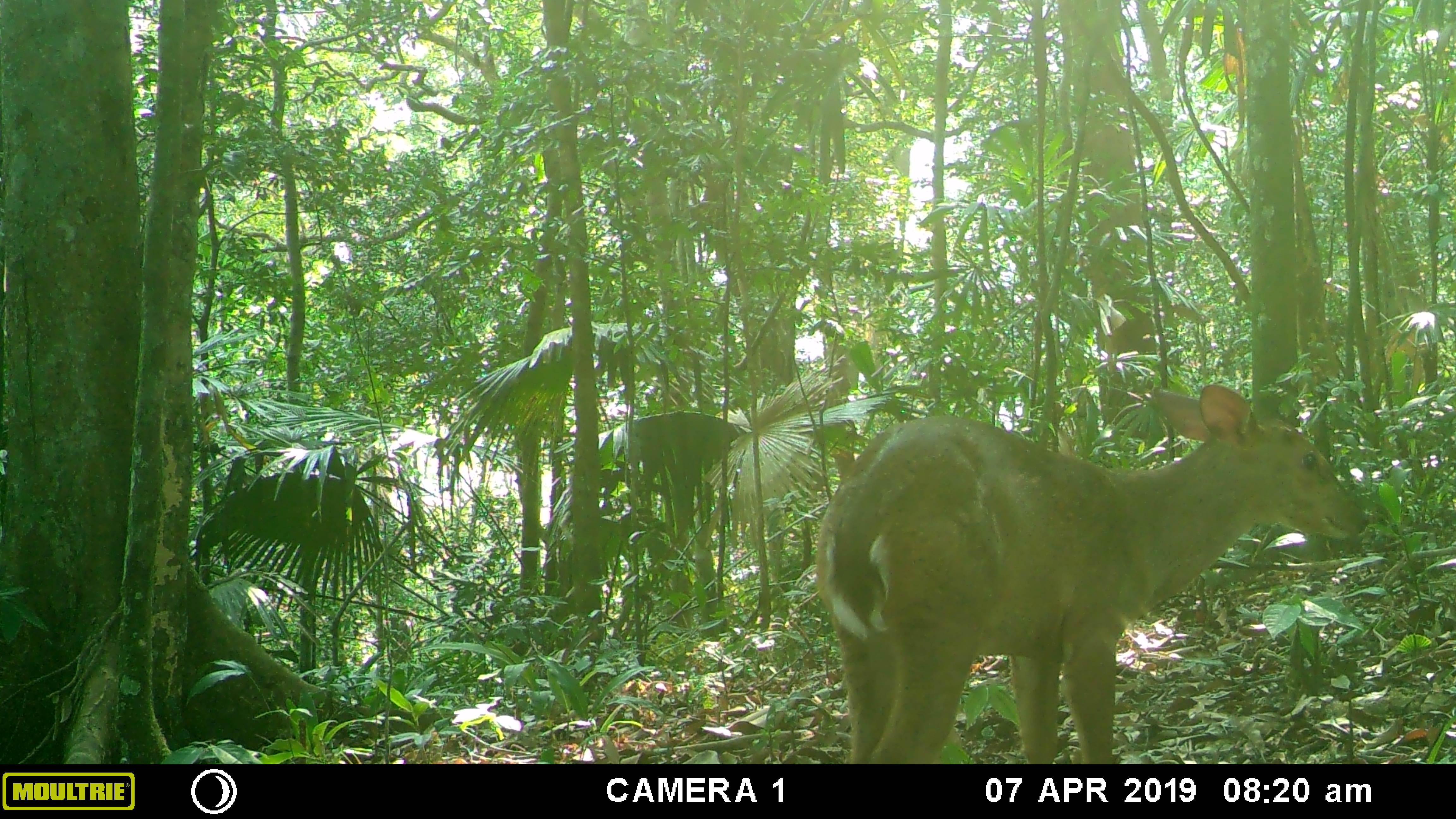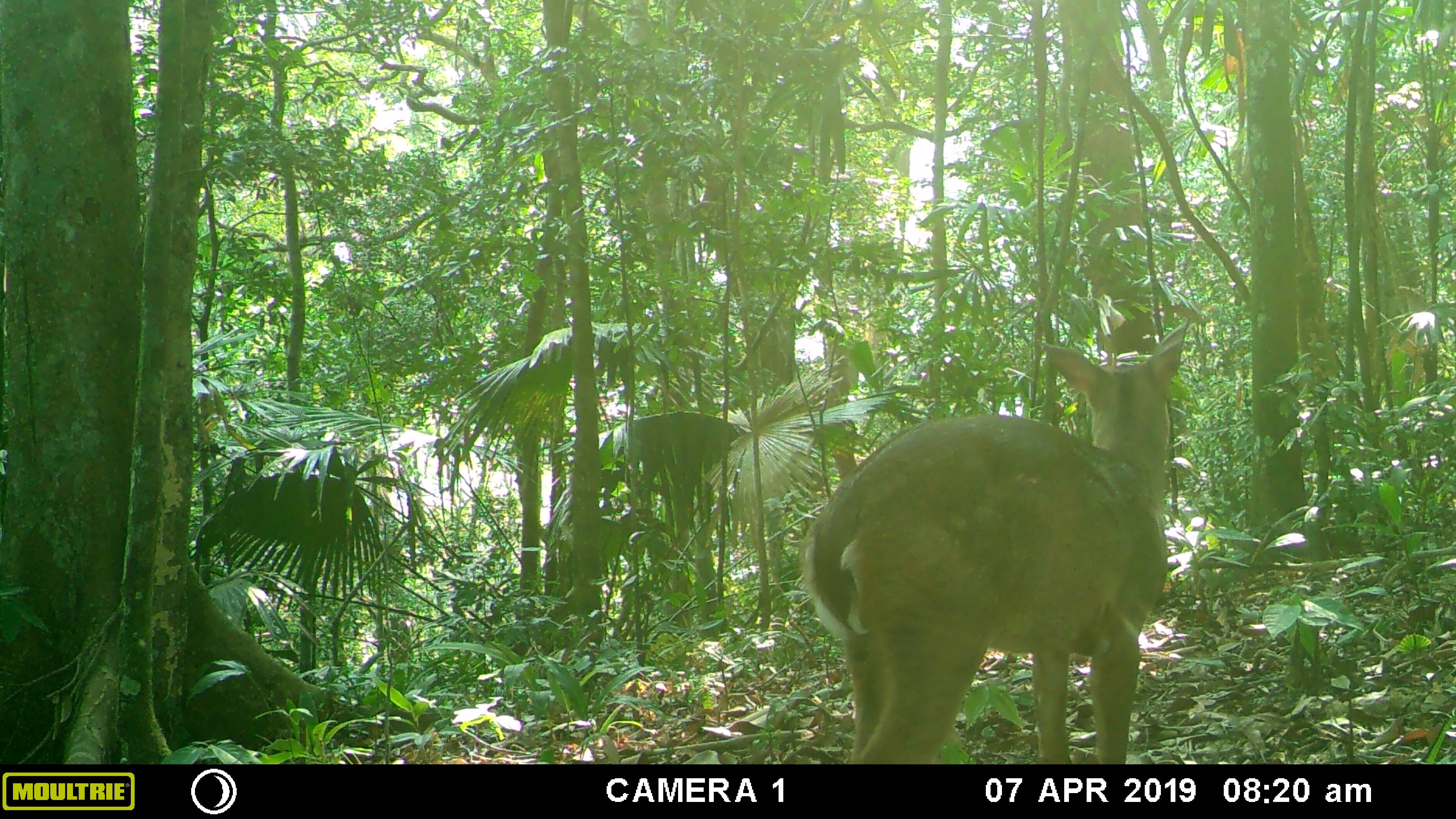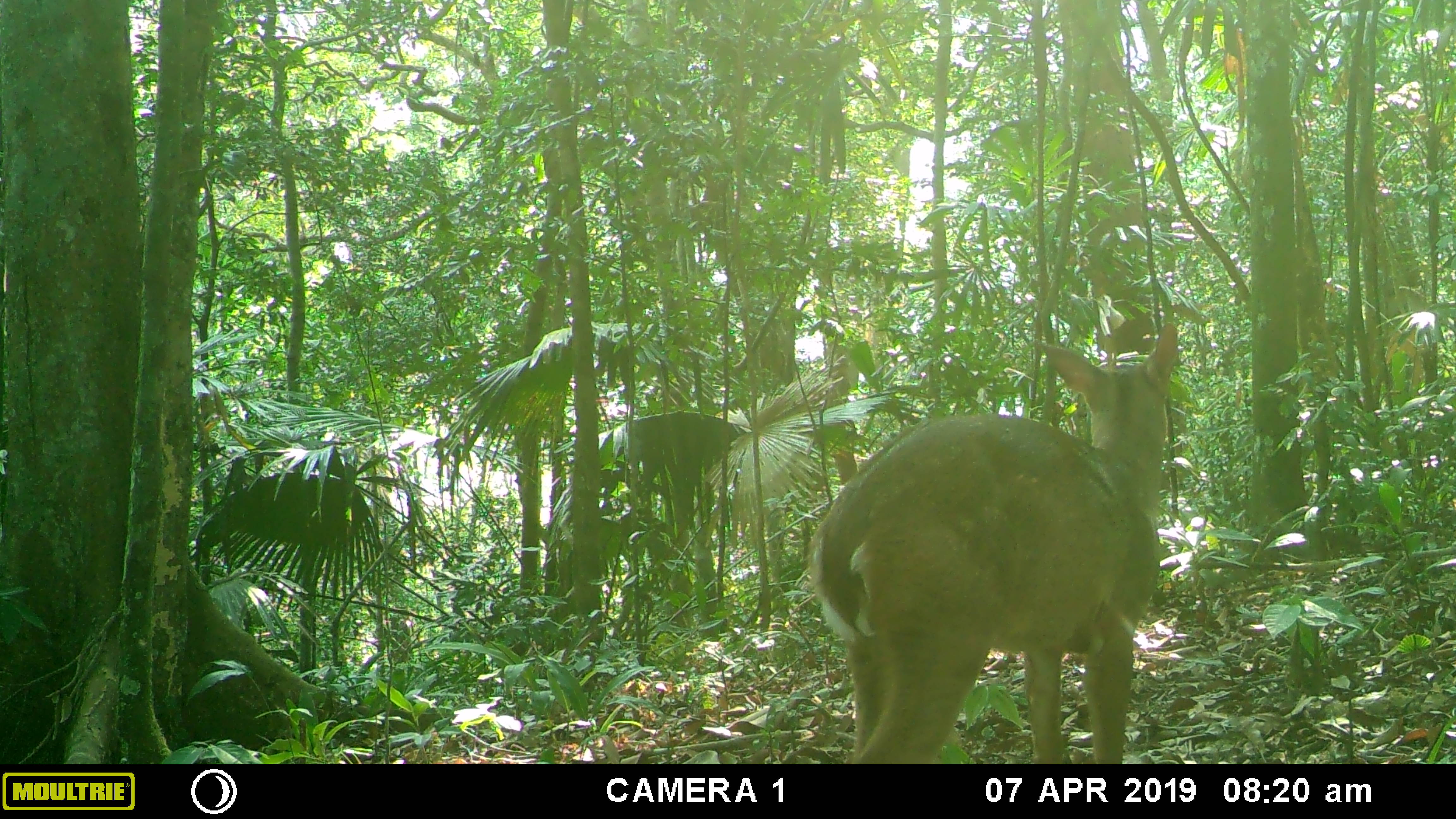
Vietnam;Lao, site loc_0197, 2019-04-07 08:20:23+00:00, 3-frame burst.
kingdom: Animalia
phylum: Chordata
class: Mammalia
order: Artiodactyla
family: Cervidae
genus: Muntiacus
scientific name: Muntiacus vuquangensis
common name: large-antlered muntjac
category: large antlered muntjac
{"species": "large antlered muntjac (large-antlered muntjac) (Muntiacus vuquangensis)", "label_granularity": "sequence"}